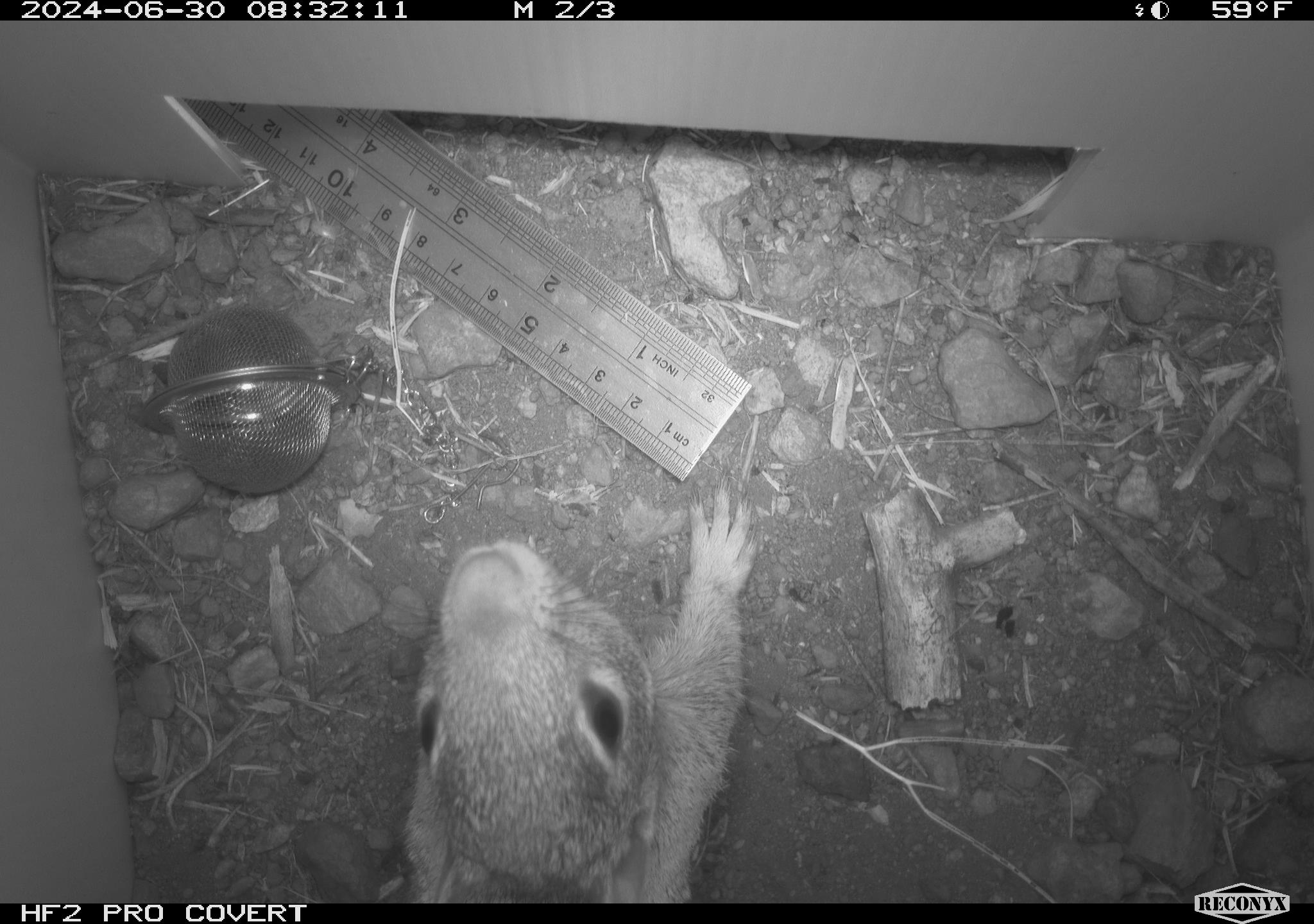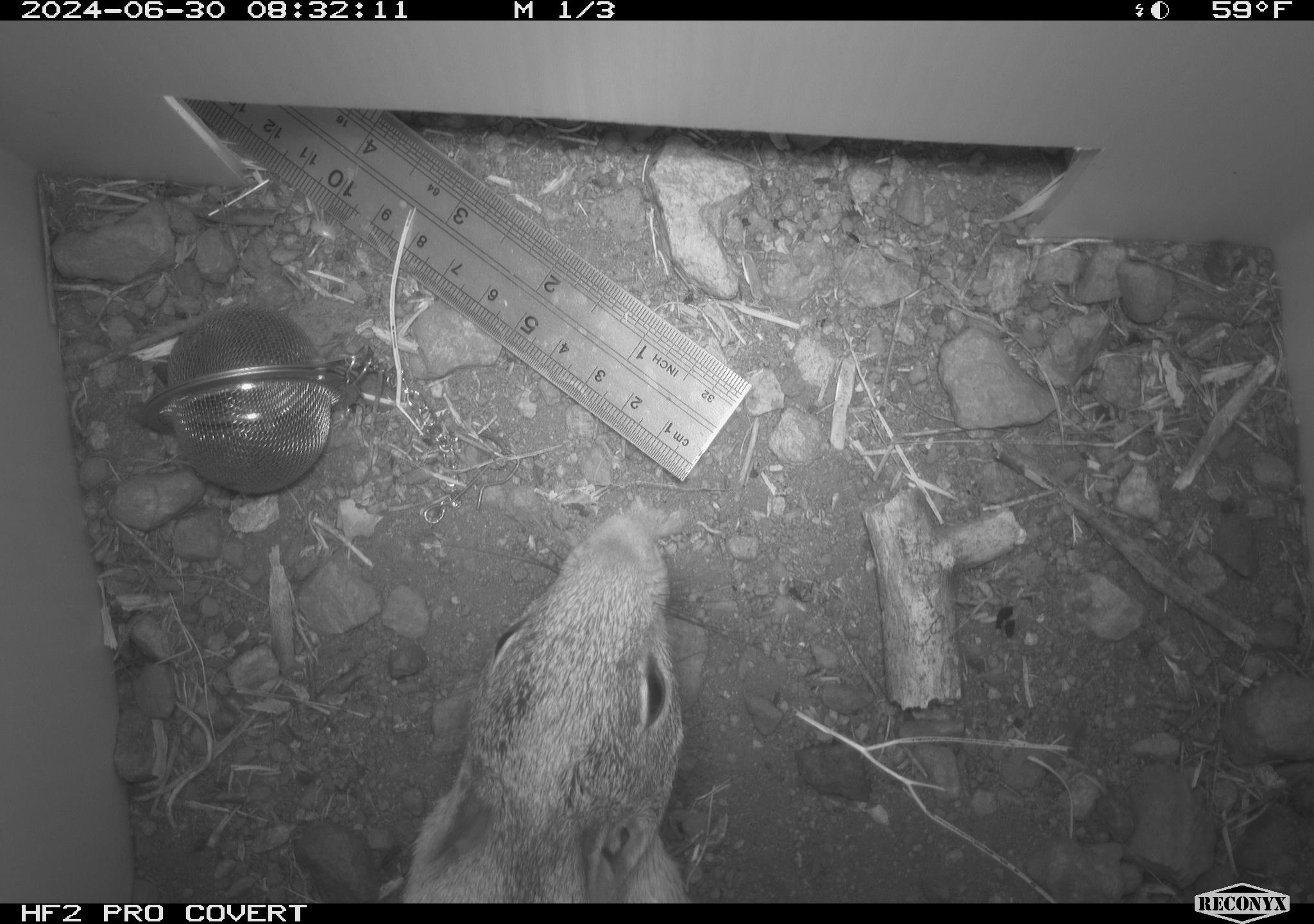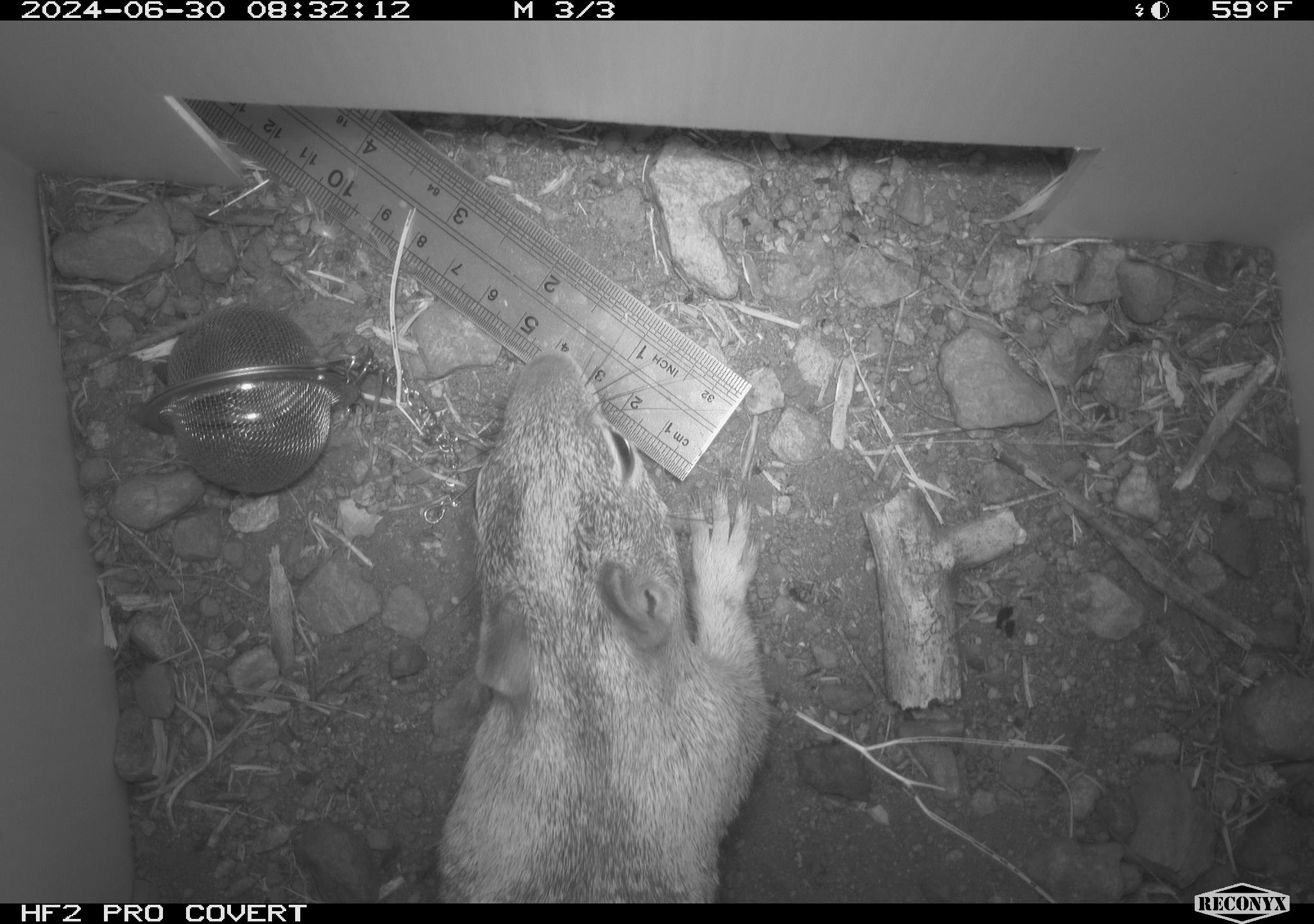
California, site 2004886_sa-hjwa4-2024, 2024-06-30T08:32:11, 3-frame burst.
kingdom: Animalia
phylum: Chordata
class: Mammalia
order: Rodentia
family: Sciuridae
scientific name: Sciuridae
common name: squirrels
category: sciuridae family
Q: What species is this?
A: Sciuridae family (squirrels) (Sciuridae).